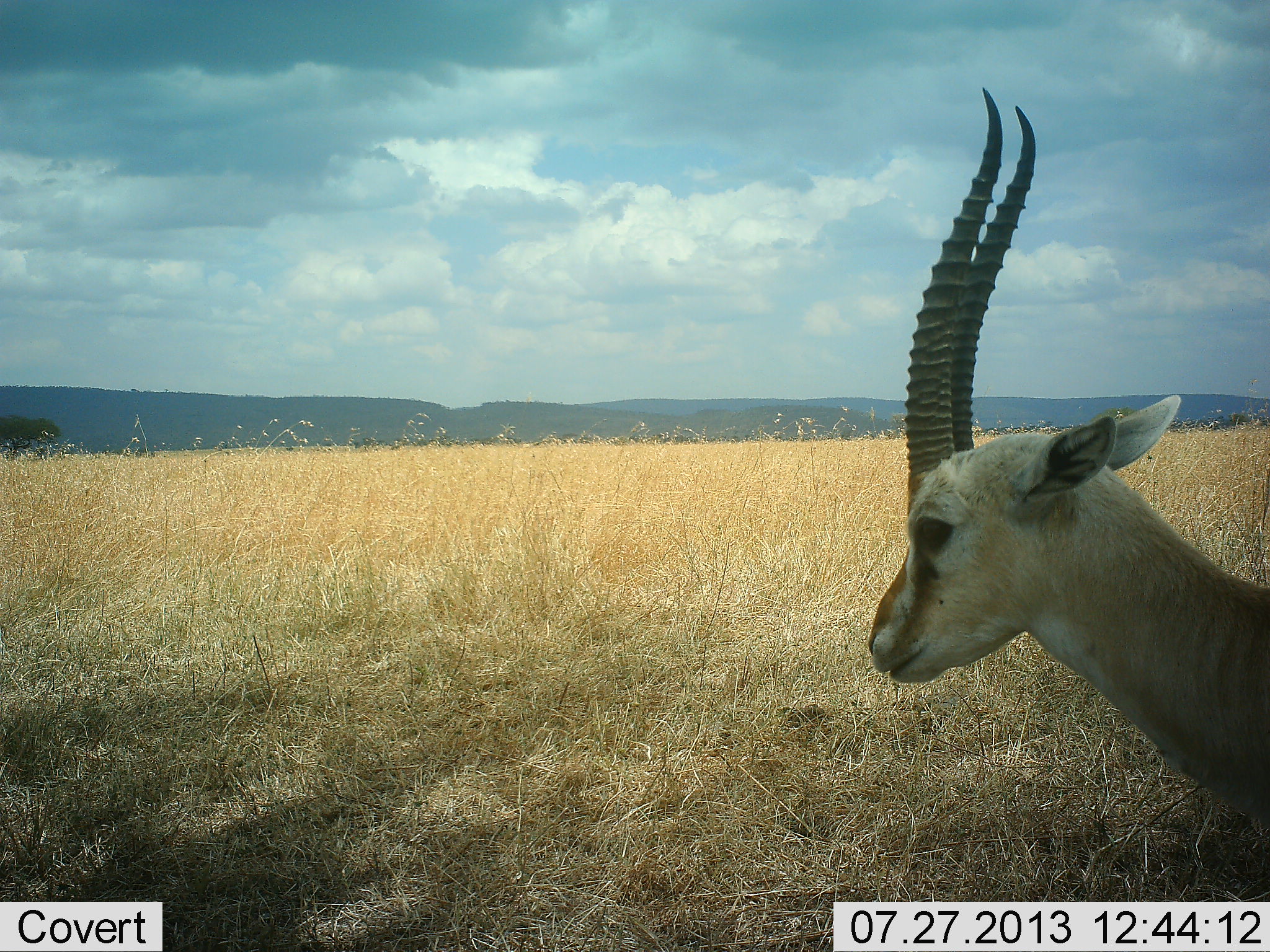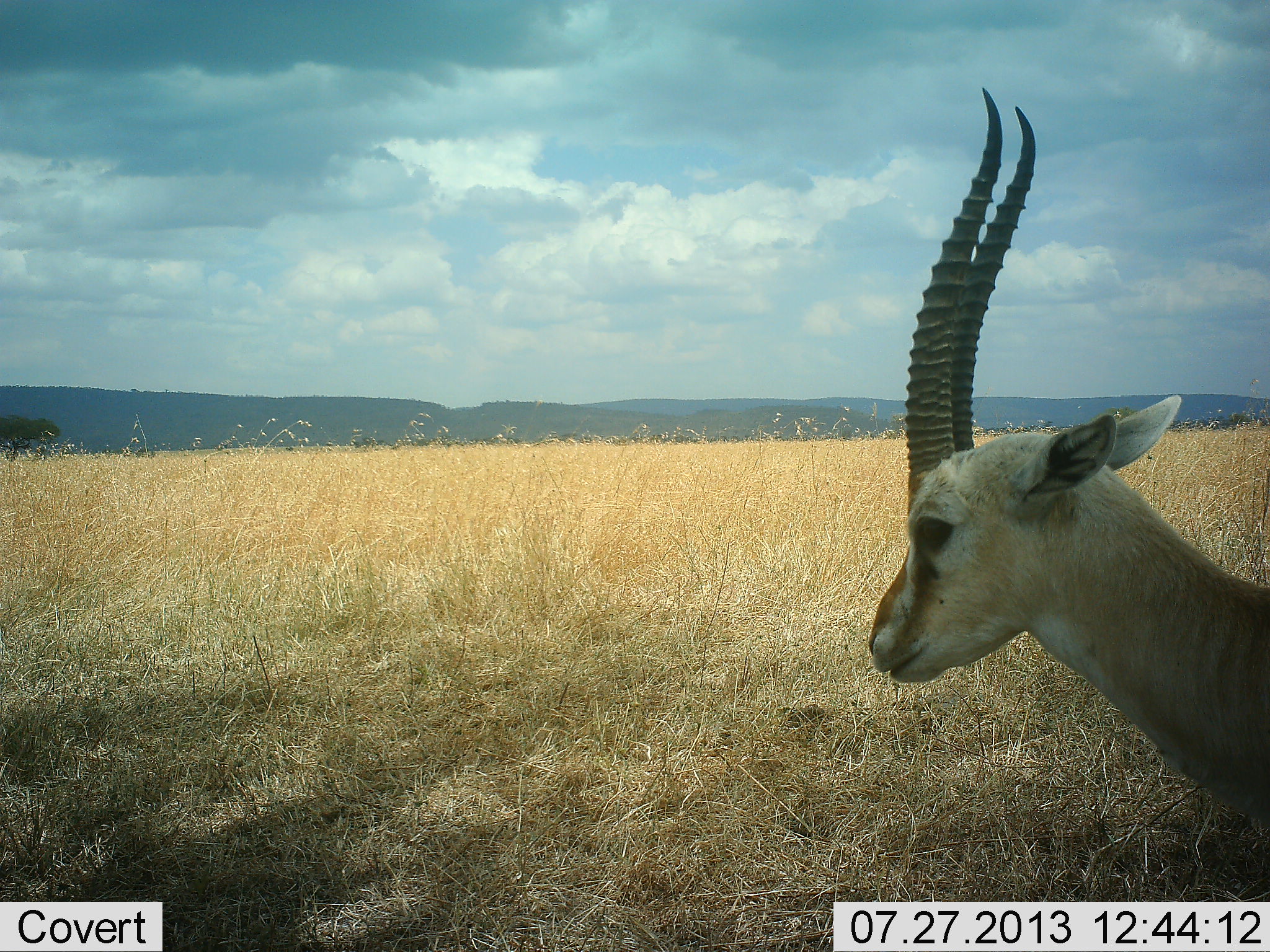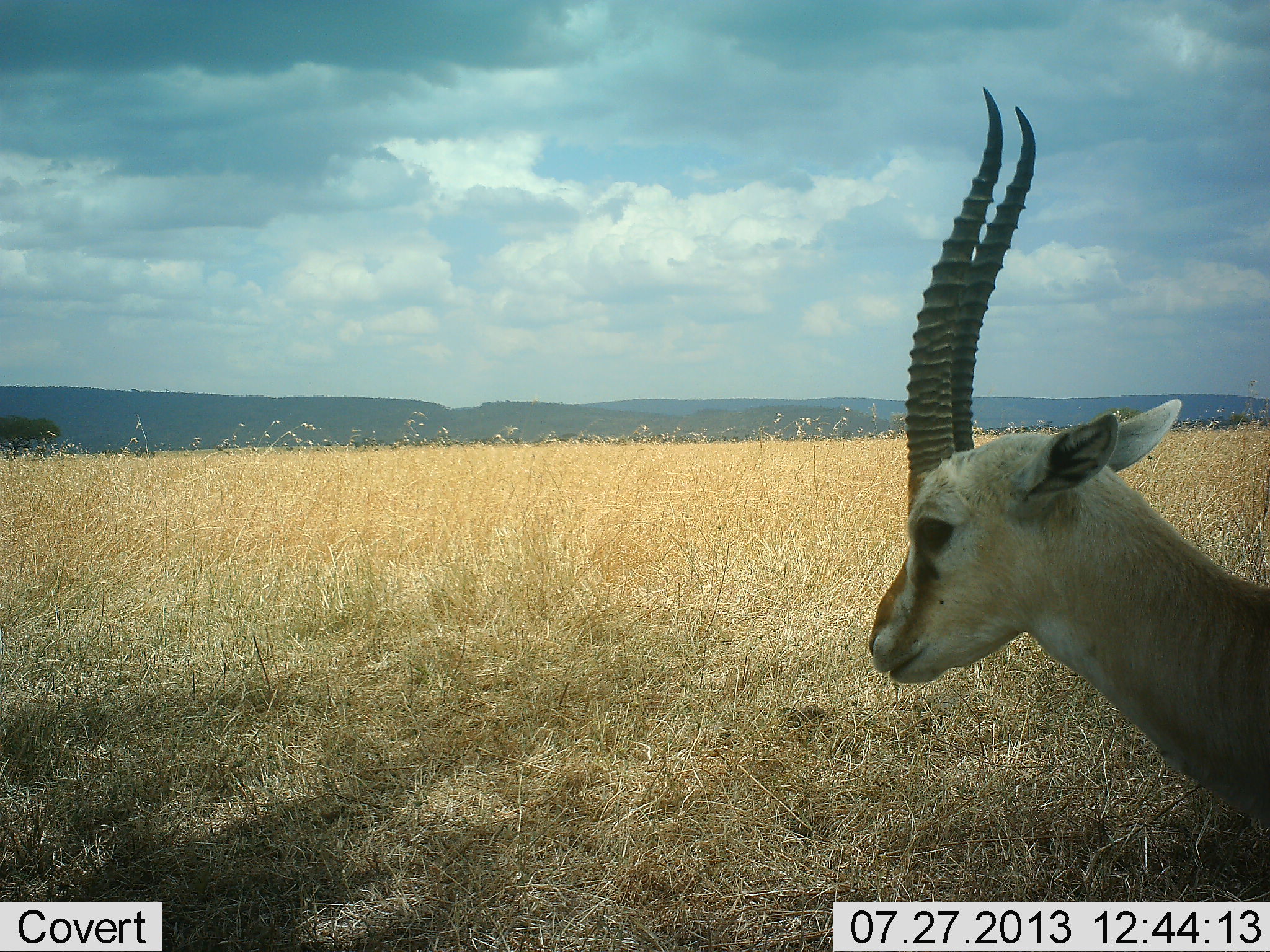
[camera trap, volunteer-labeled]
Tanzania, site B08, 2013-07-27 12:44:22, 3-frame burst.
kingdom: Animalia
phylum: Chordata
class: Mammalia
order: Artiodactyla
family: Bovidae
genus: Eudorcas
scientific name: Eudorcas thomsonii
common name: thomson's gazelle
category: gazellethomsons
Gazellethomsons (thomson's gazelle) (Eudorcas thomsonii), count 1. Behavior (volunteer vote fractions): standing 95%, resting 5%, moving 0%, interacting 0%. Young present (vote fraction): 0%. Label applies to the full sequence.